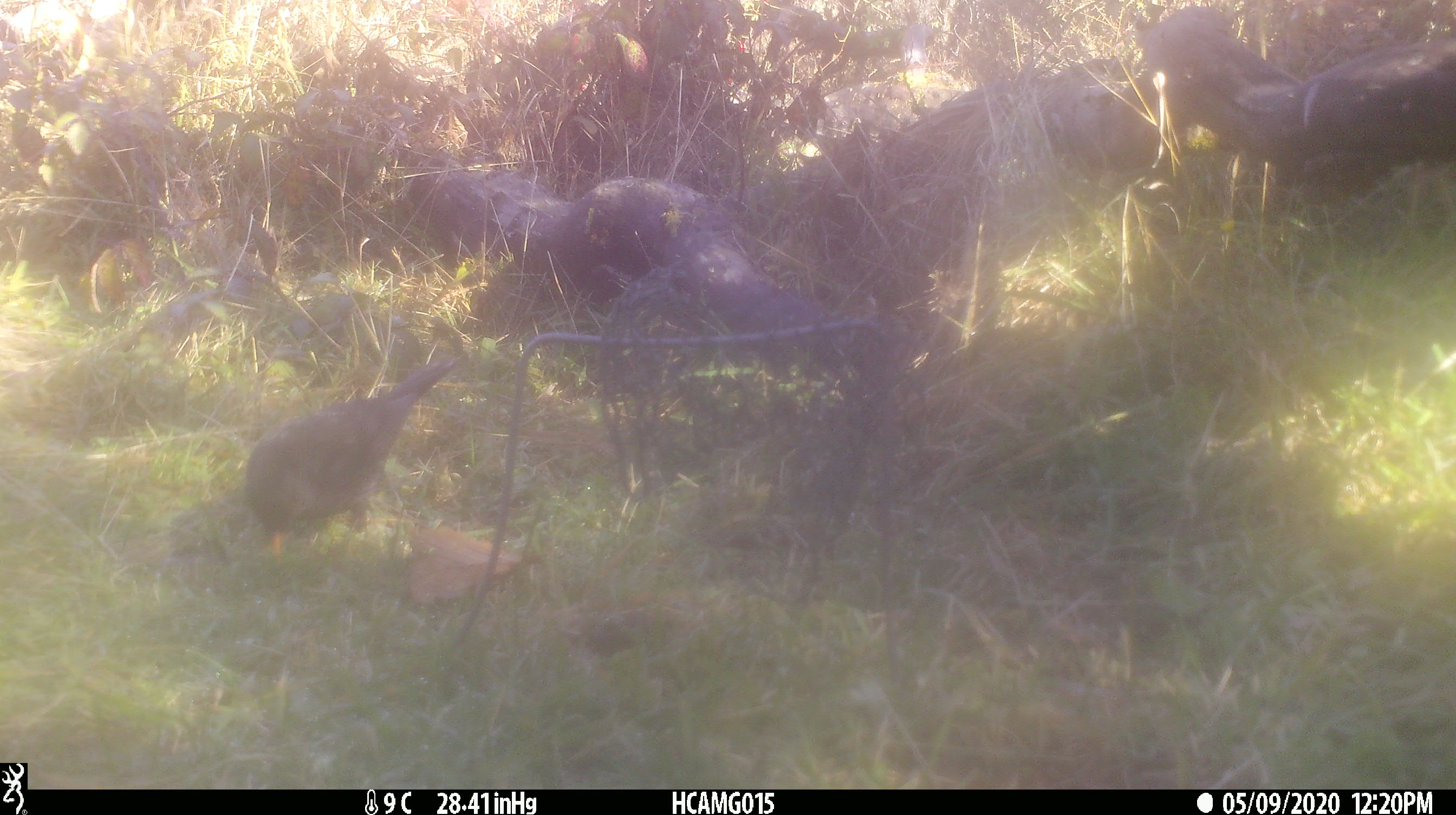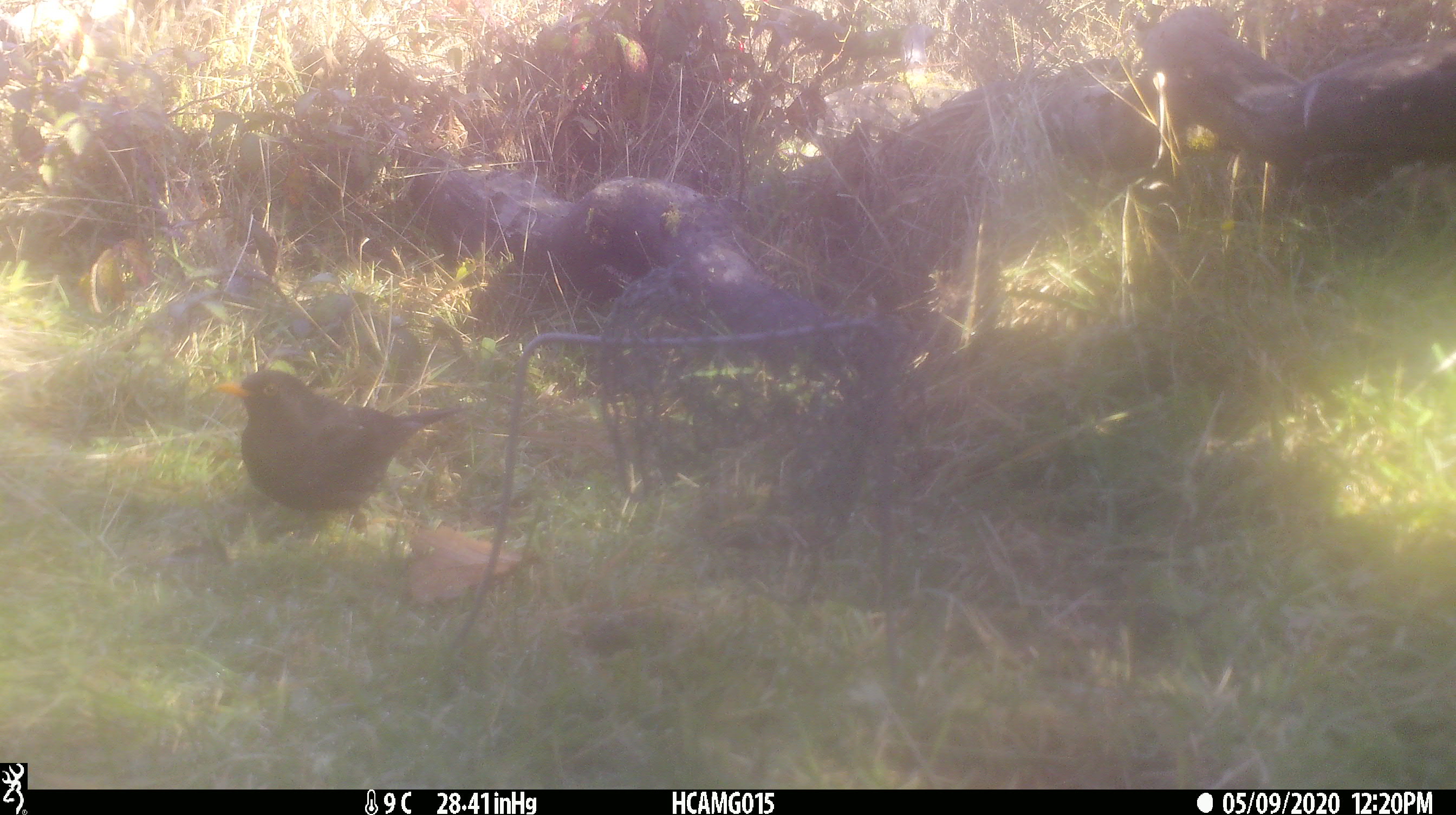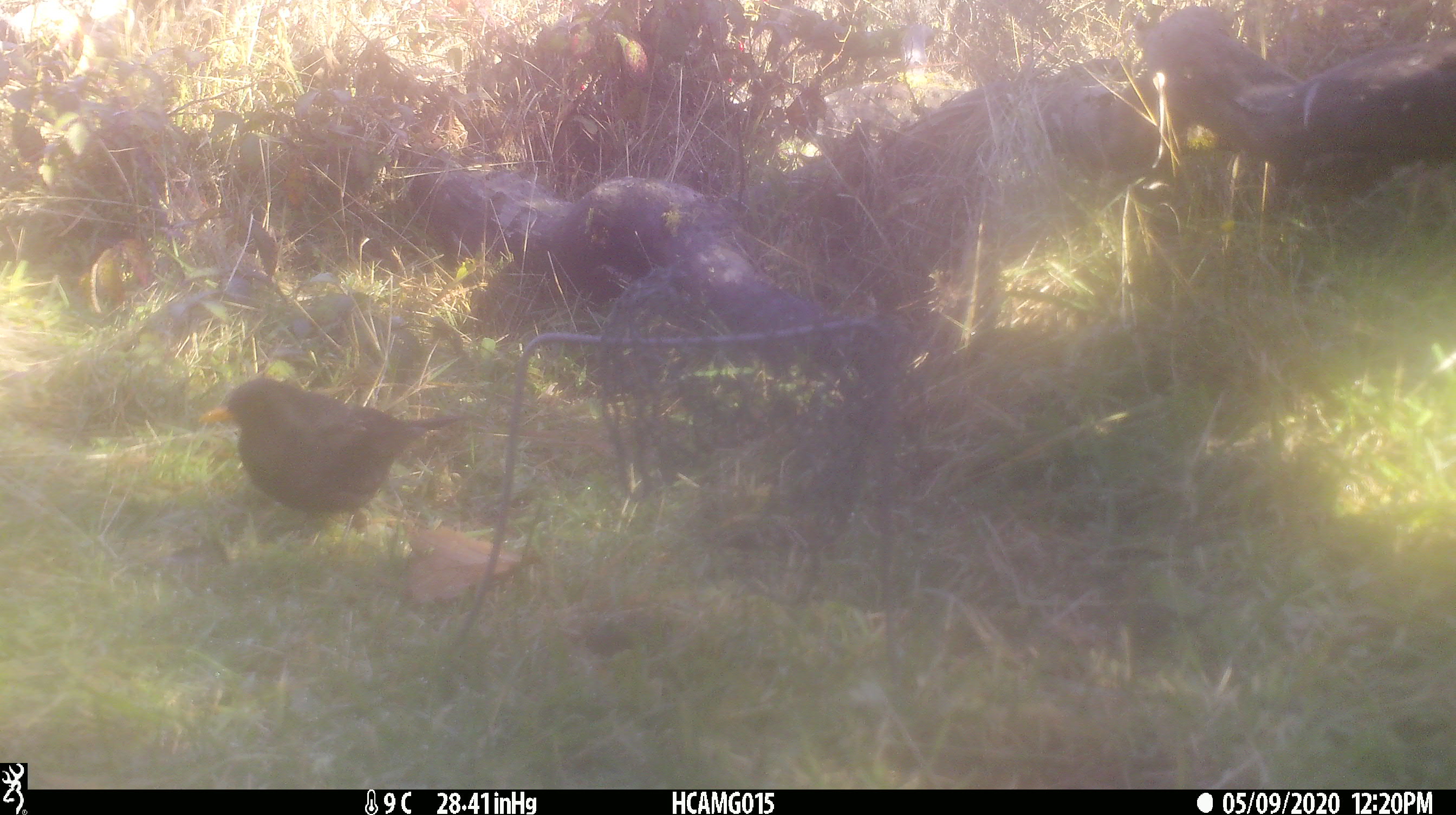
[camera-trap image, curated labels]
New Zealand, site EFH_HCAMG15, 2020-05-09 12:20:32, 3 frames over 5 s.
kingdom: Animalia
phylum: Chordata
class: Aves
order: Passeriformes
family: Turdidae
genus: Turdus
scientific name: Turdus merula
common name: eurasian blackbird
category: blackbird